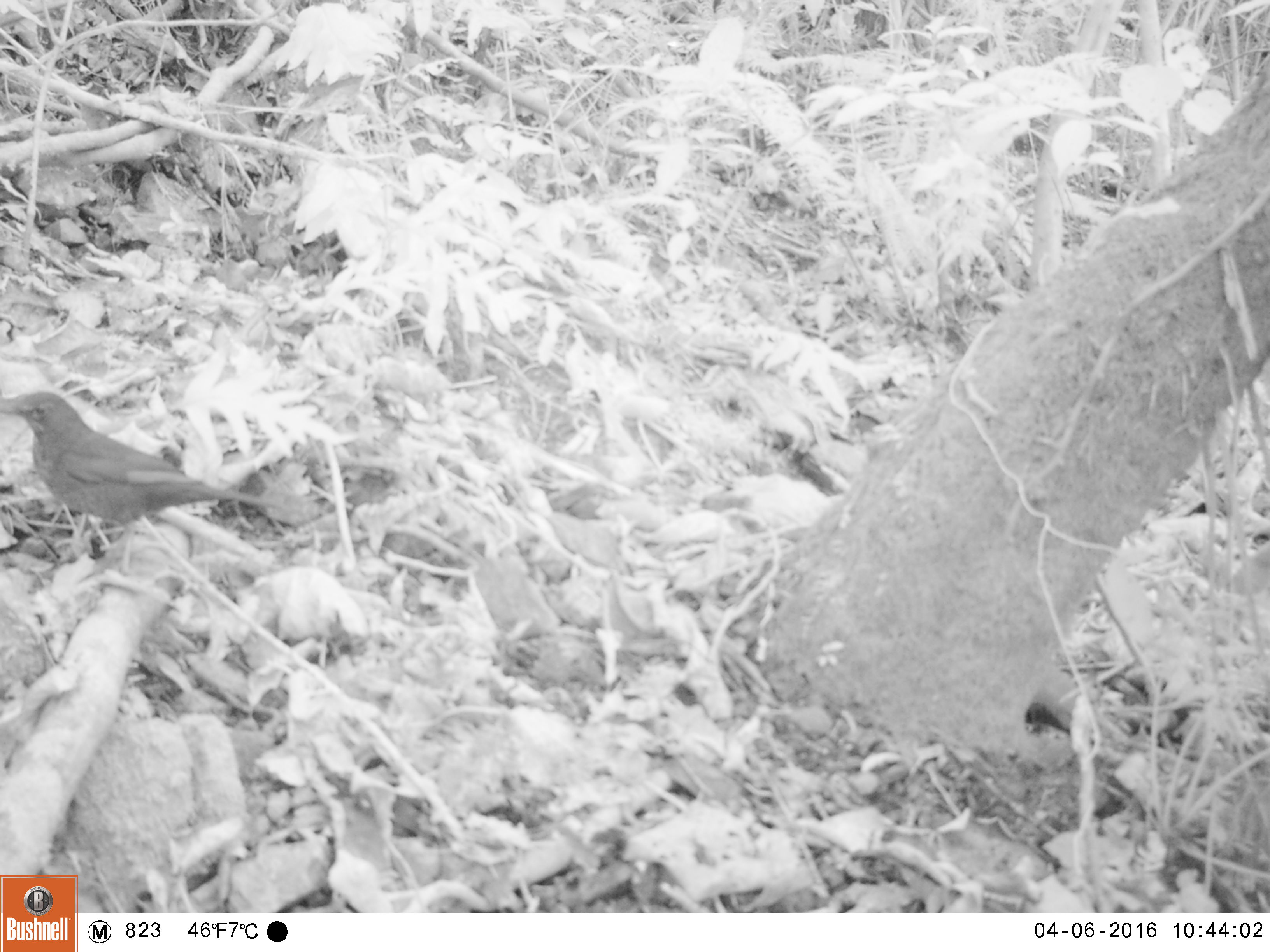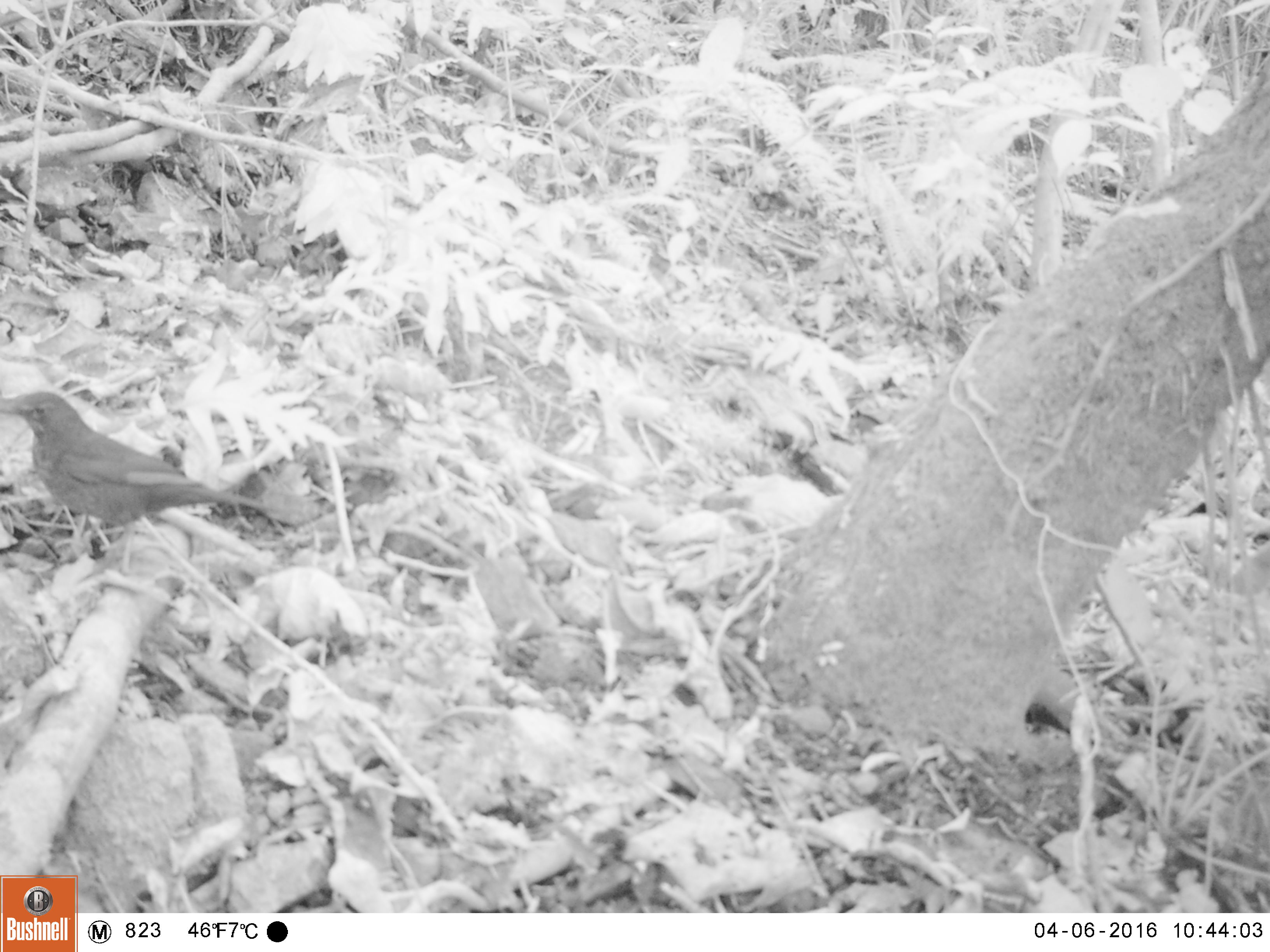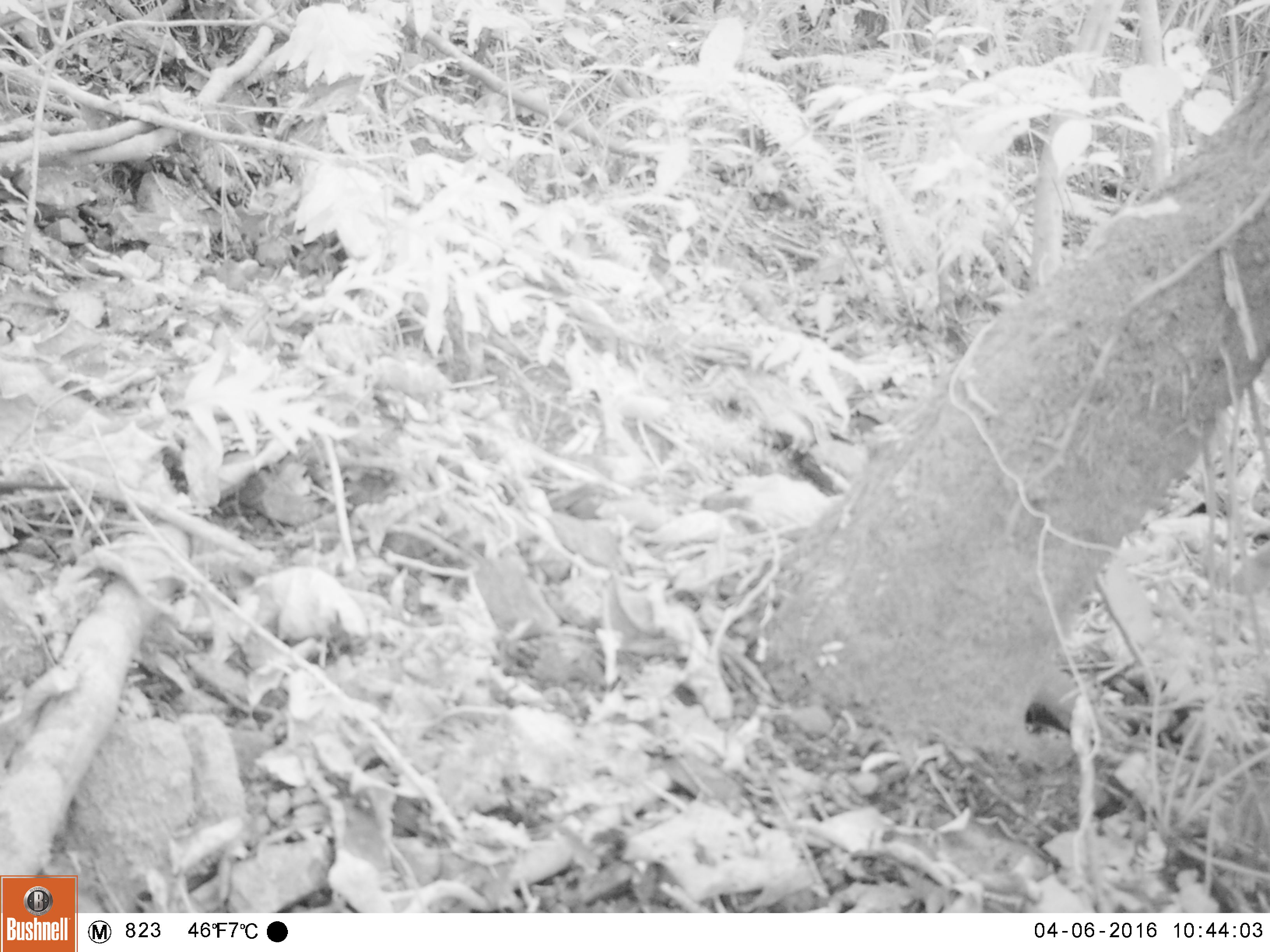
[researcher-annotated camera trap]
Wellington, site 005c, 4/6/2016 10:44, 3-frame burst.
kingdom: Animalia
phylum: Chordata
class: Aves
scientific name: Aves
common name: bird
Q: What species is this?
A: Bird (Aves).